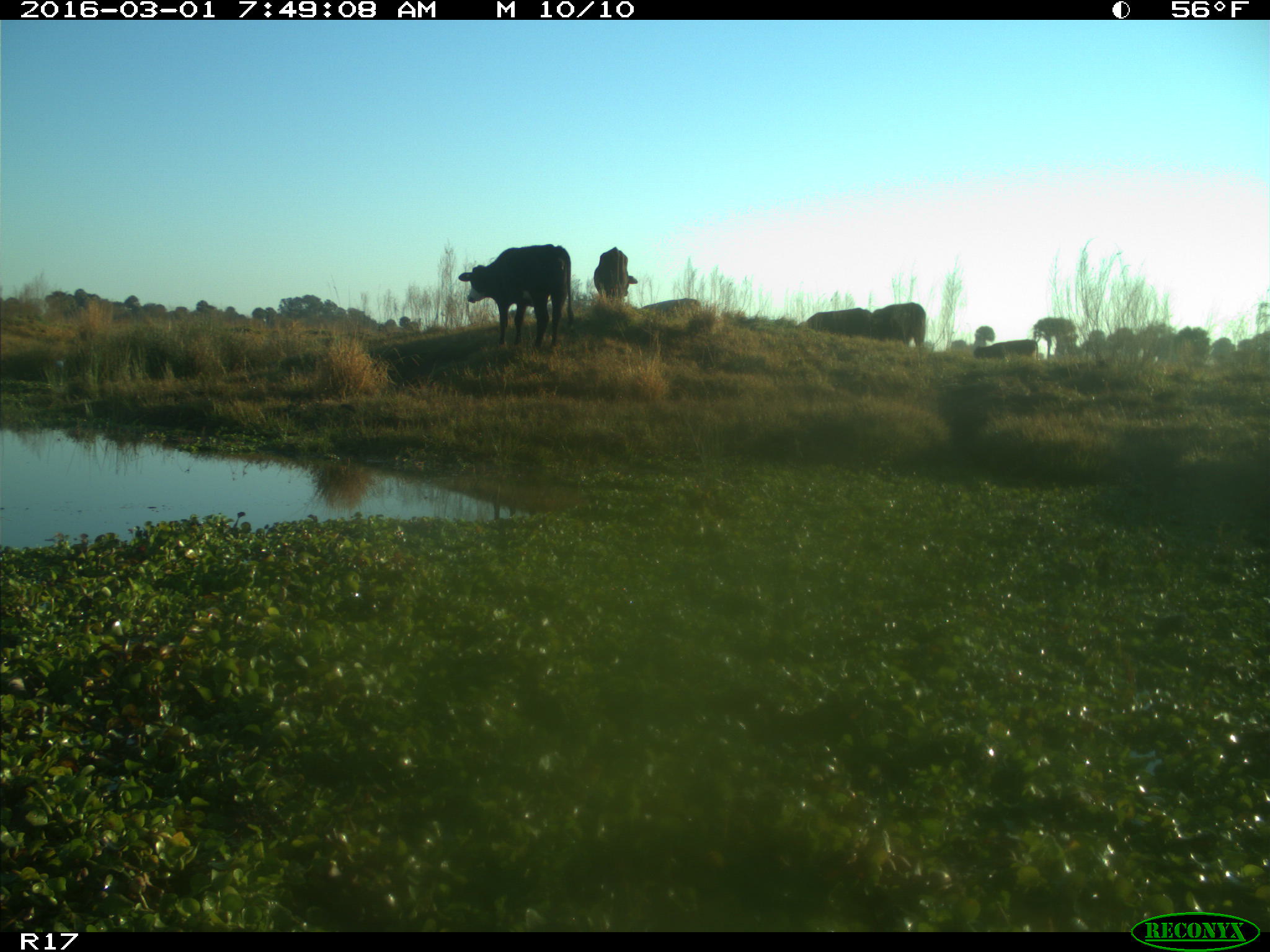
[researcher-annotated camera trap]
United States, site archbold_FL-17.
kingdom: Animalia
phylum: Chordata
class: Mammalia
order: Artiodactyla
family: Bovidae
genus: Bos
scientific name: Bos taurus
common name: domestic cow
Bos taurus (domestic cow).